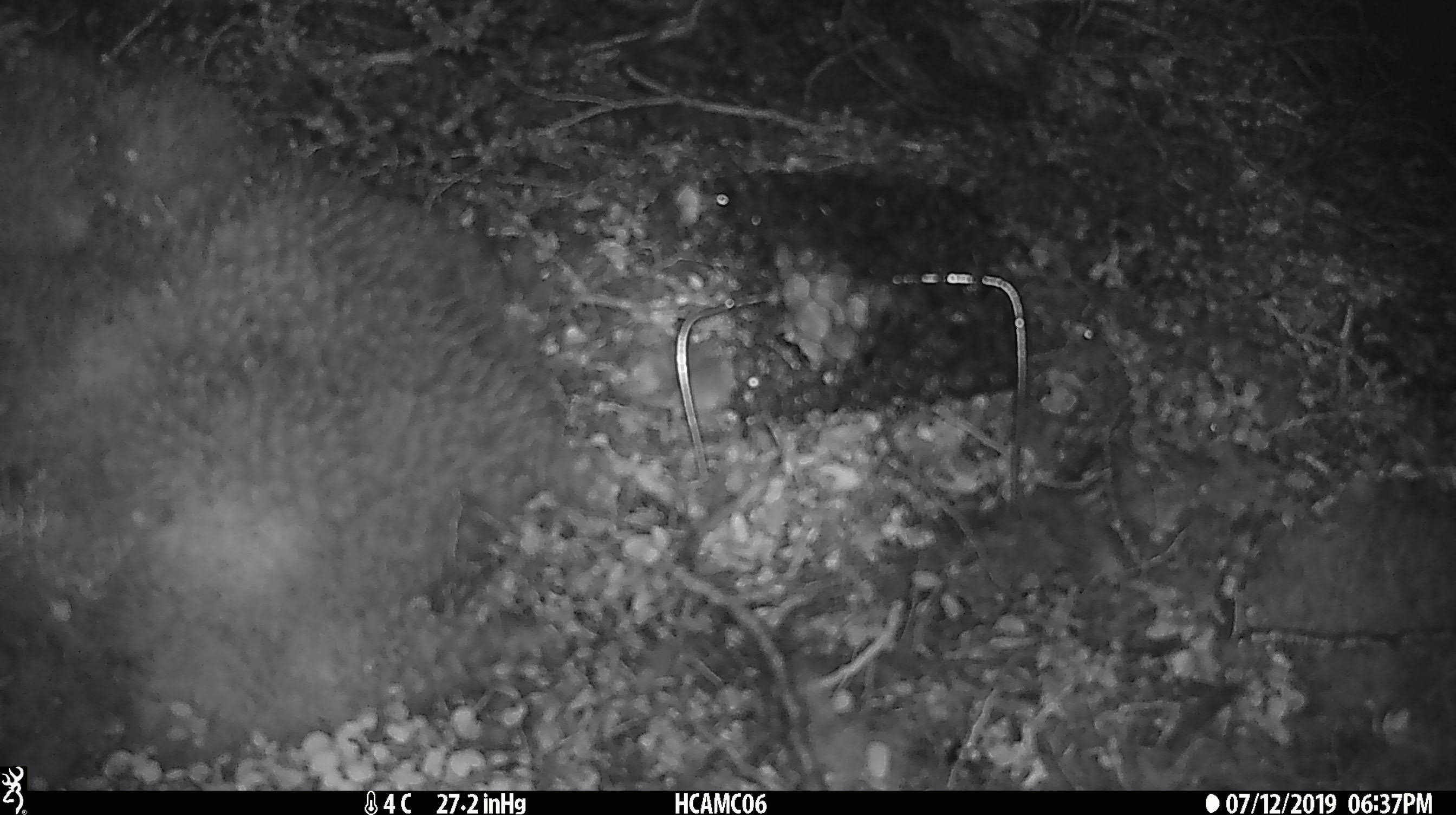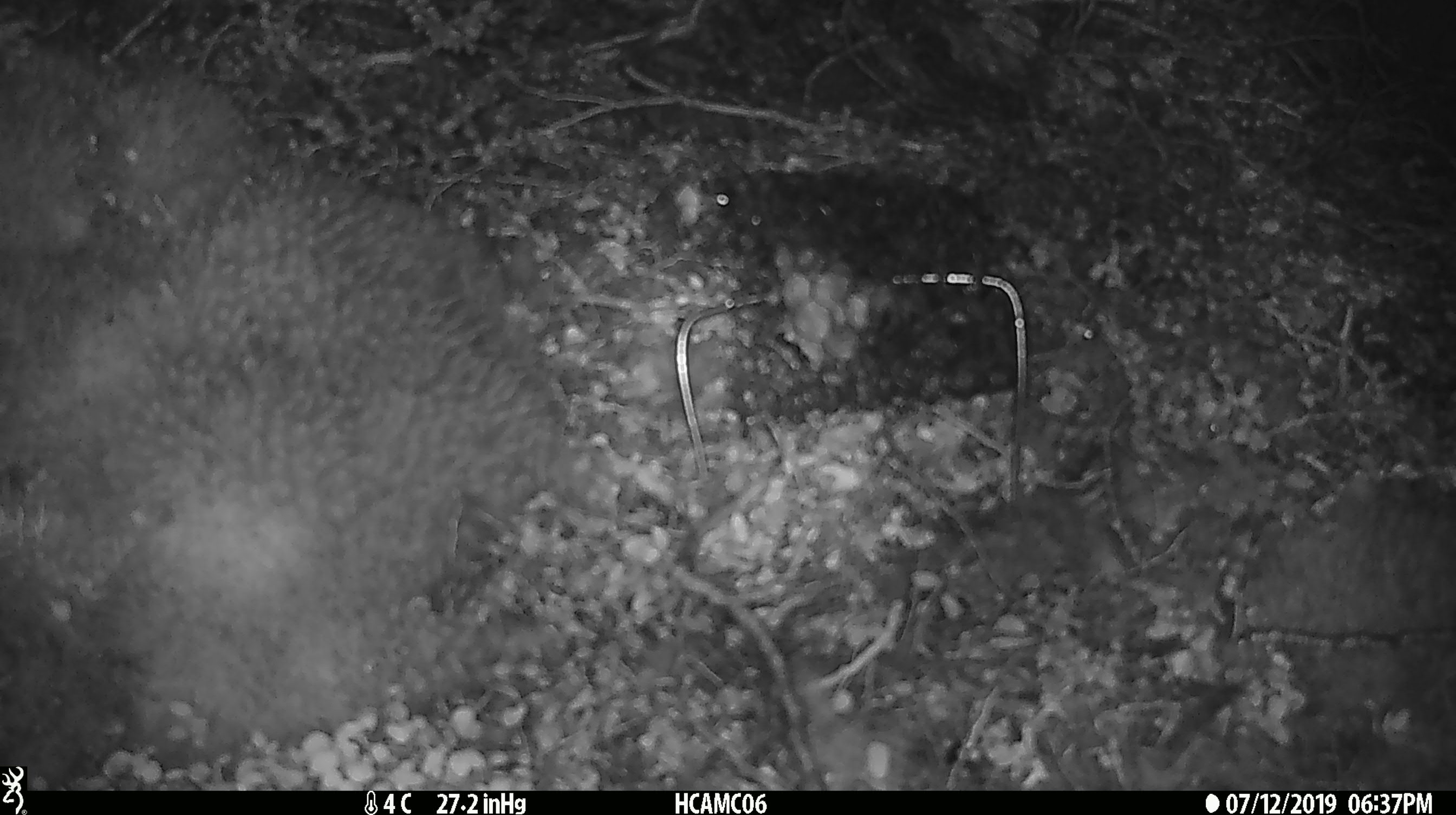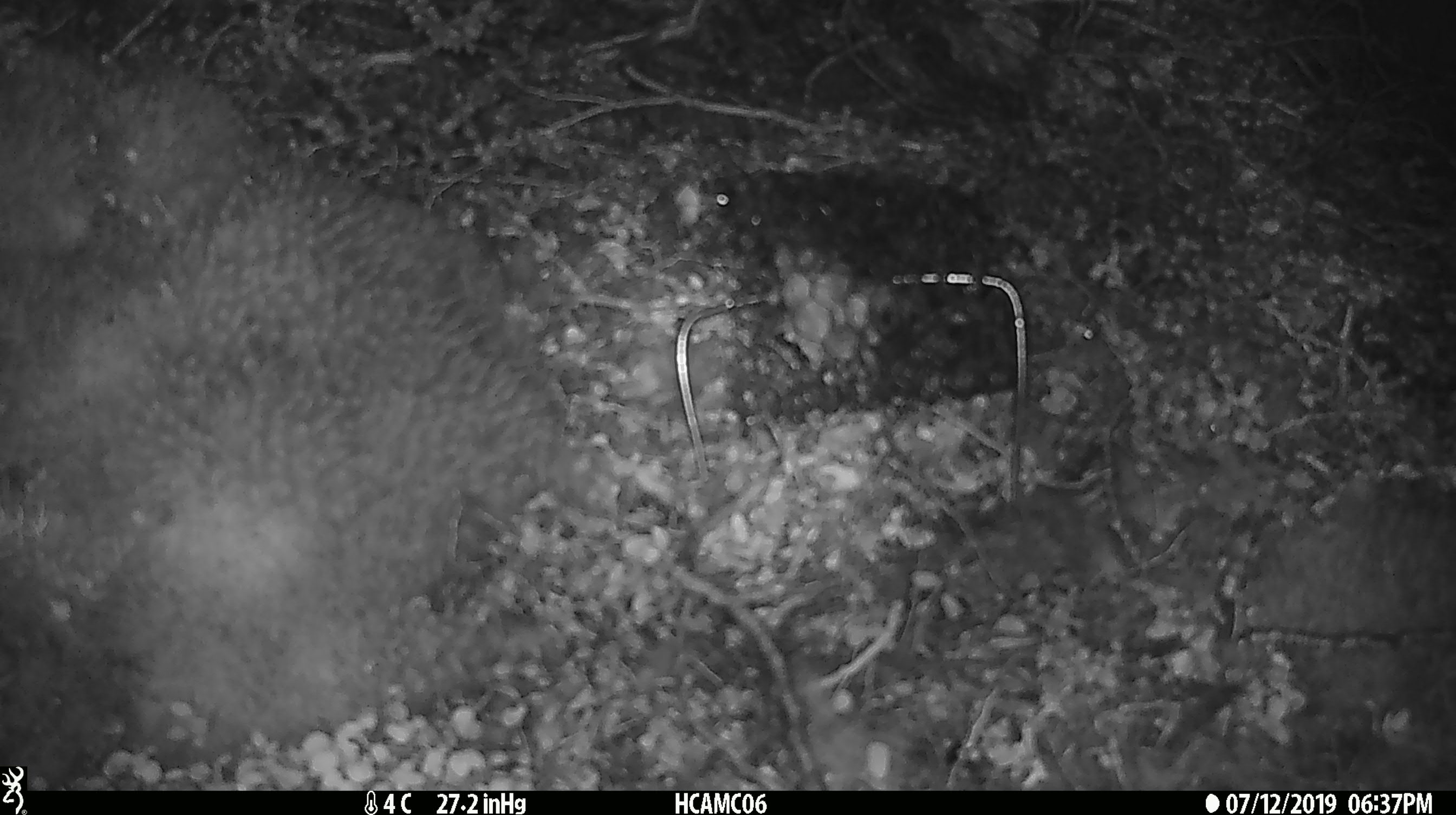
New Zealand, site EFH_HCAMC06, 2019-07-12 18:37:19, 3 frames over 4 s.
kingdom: Animalia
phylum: Chordata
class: Mammalia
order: Rodentia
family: Muridae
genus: Mus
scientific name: Mus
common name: mouse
Mouse (Mus).